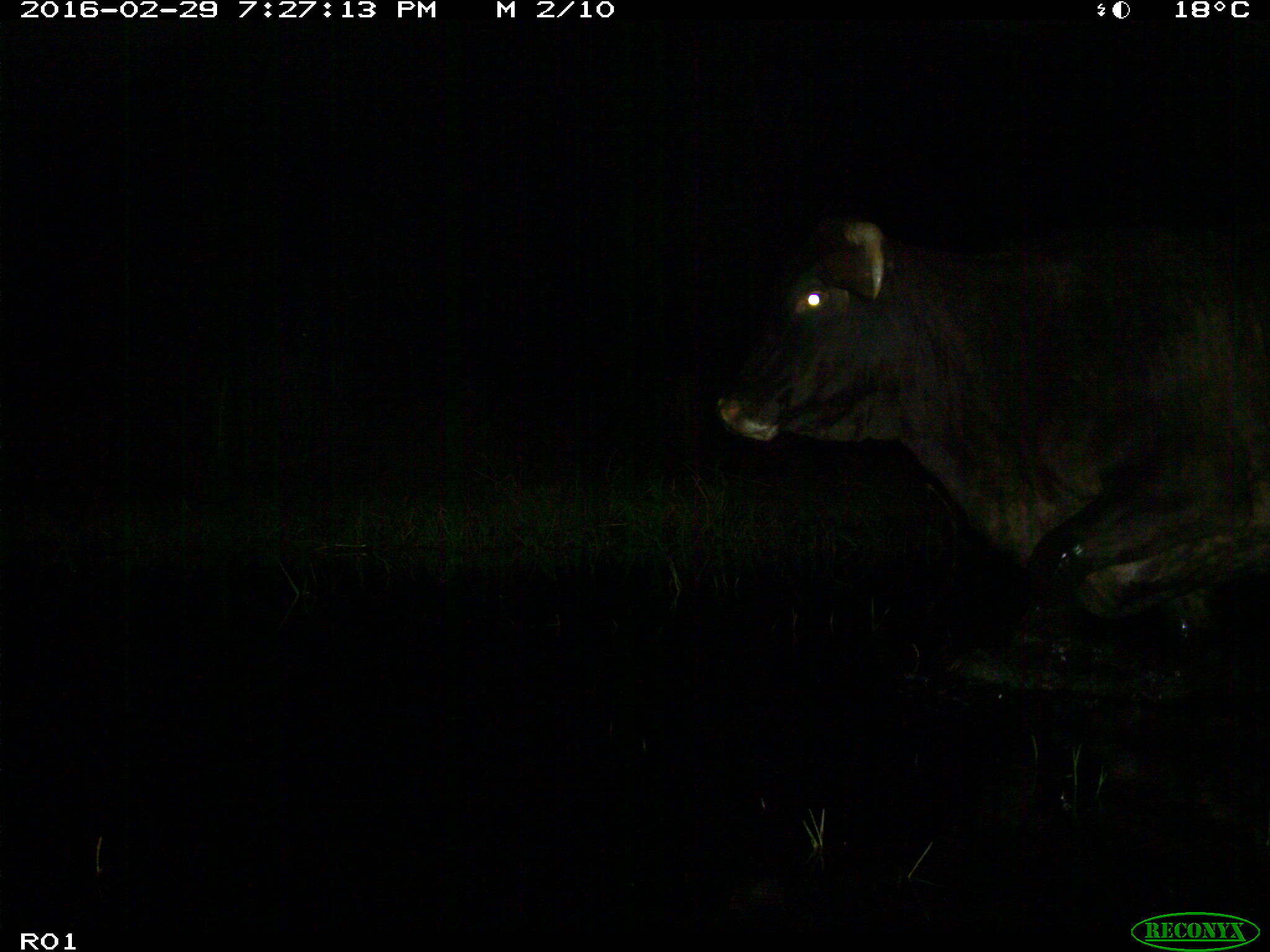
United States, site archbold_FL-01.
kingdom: Animalia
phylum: Chordata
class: Mammalia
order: Artiodactyla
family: Bovidae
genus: Bos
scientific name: Bos taurus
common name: domestic cow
Bos taurus (domestic cow).